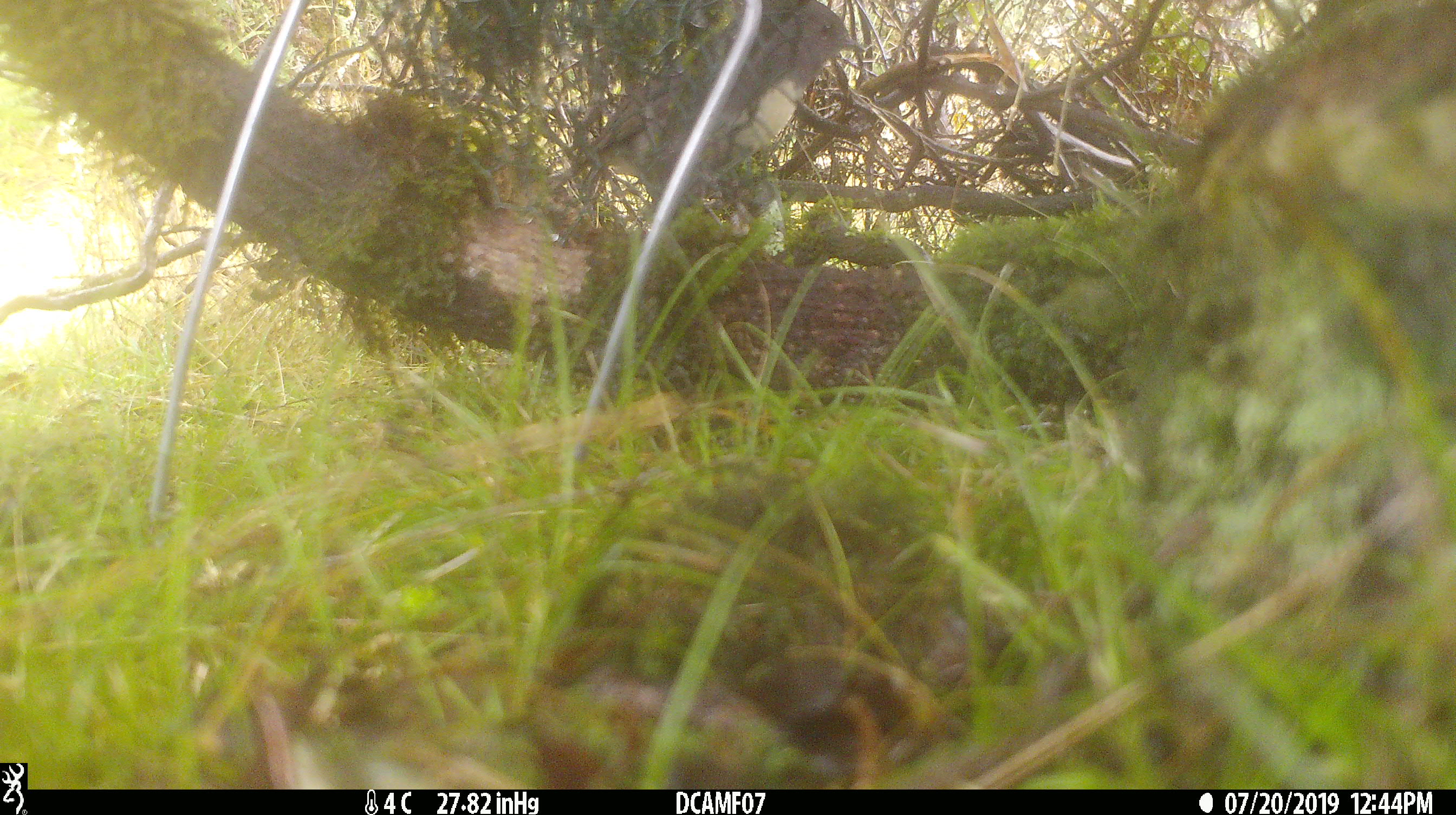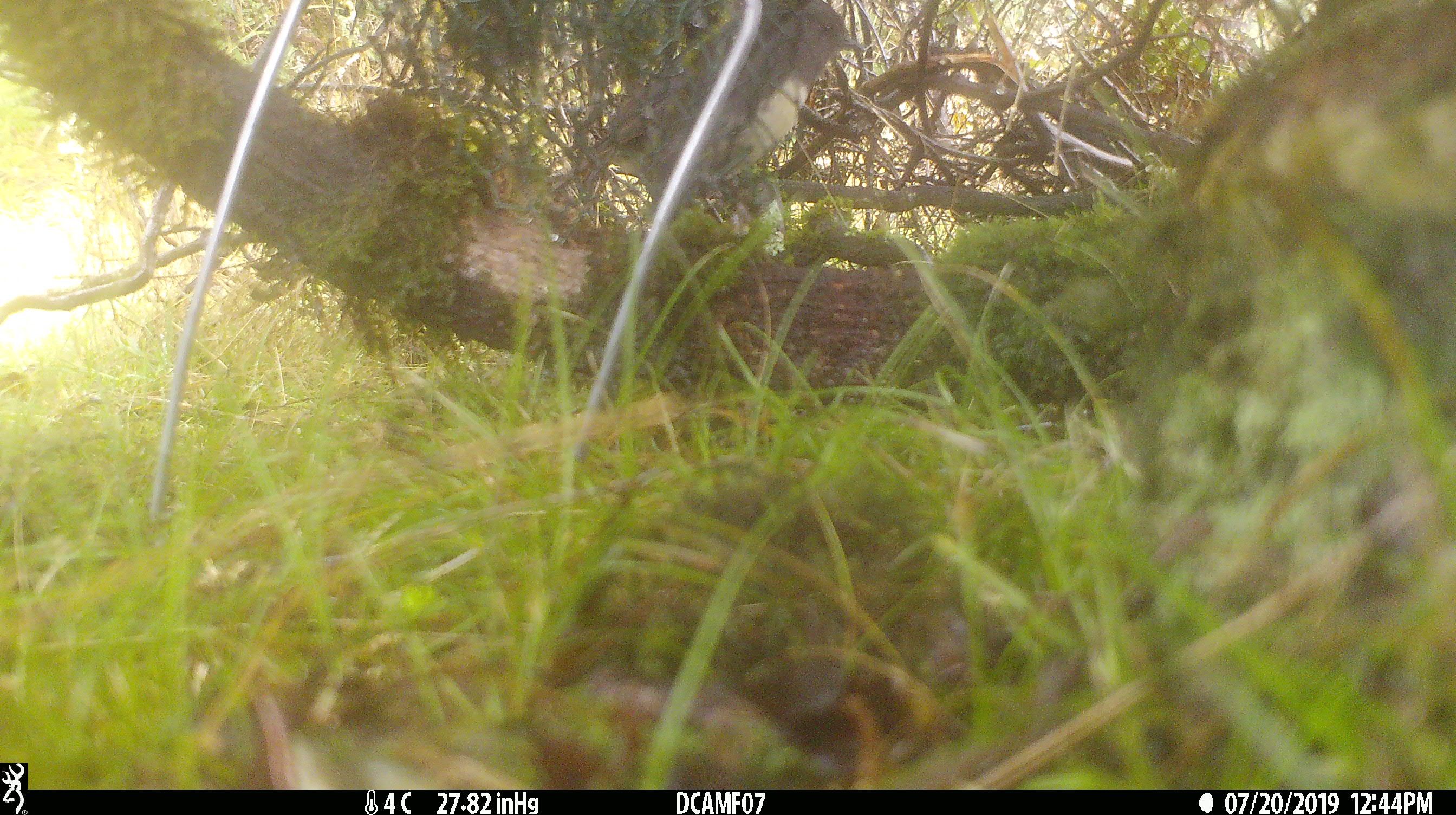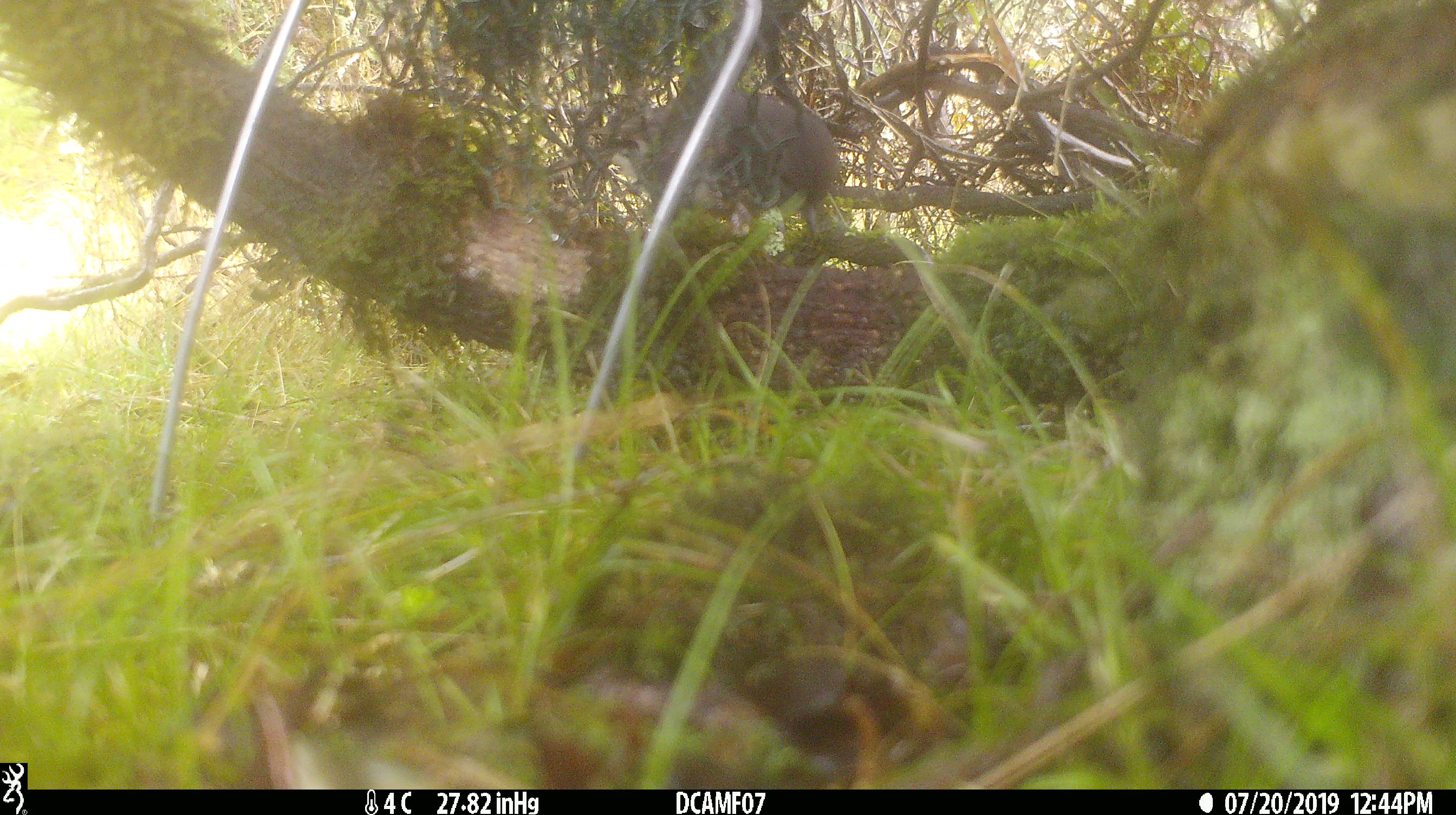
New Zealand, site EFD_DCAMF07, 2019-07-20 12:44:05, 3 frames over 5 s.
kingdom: Animalia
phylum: Chordata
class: Aves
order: Passeriformes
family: Petroicidae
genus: Petroica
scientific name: Petroica australis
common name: new zealand robin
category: robin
Robin (new zealand robin) (Petroica australis).